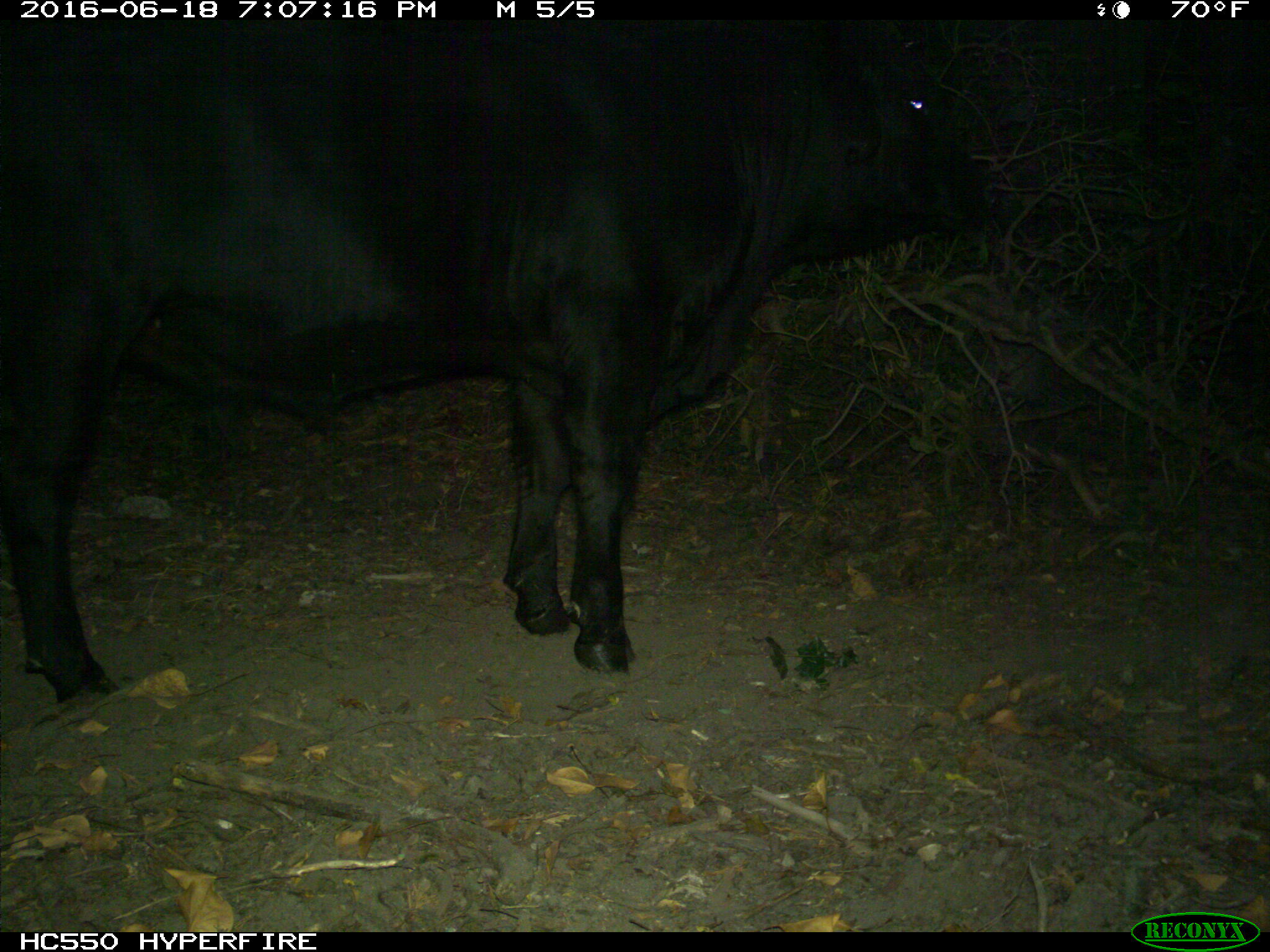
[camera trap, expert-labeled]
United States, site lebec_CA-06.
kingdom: Animalia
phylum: Chordata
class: Mammalia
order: Artiodactyla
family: Bovidae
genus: Bos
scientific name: Bos taurus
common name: domestic cow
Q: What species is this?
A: Bos taurus (domestic cow).